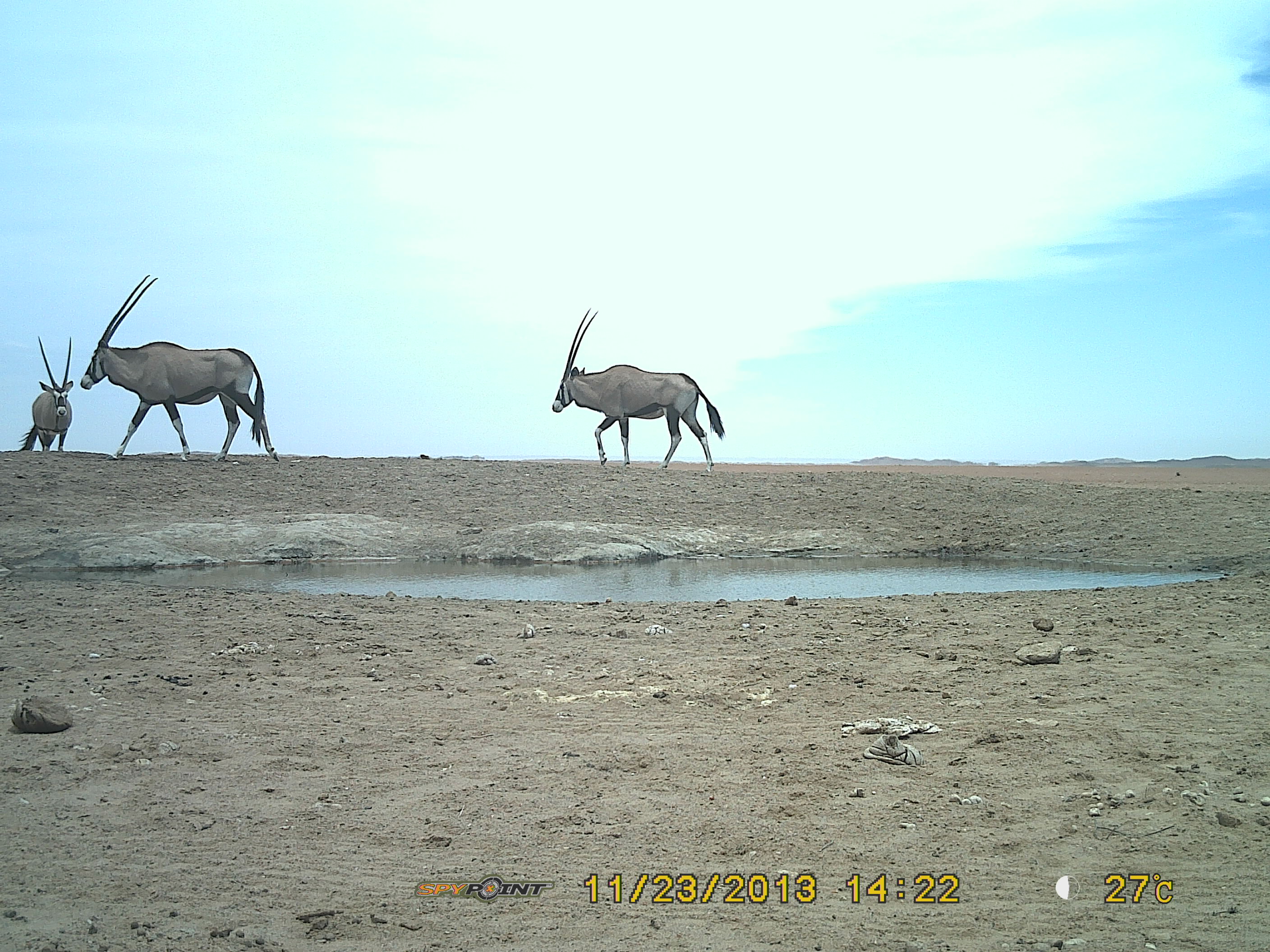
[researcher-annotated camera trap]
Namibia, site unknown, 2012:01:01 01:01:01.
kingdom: Animalia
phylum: Chordata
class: Mammalia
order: Artiodactyla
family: Bovidae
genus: Oryx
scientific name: Oryx gazella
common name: gemsbok